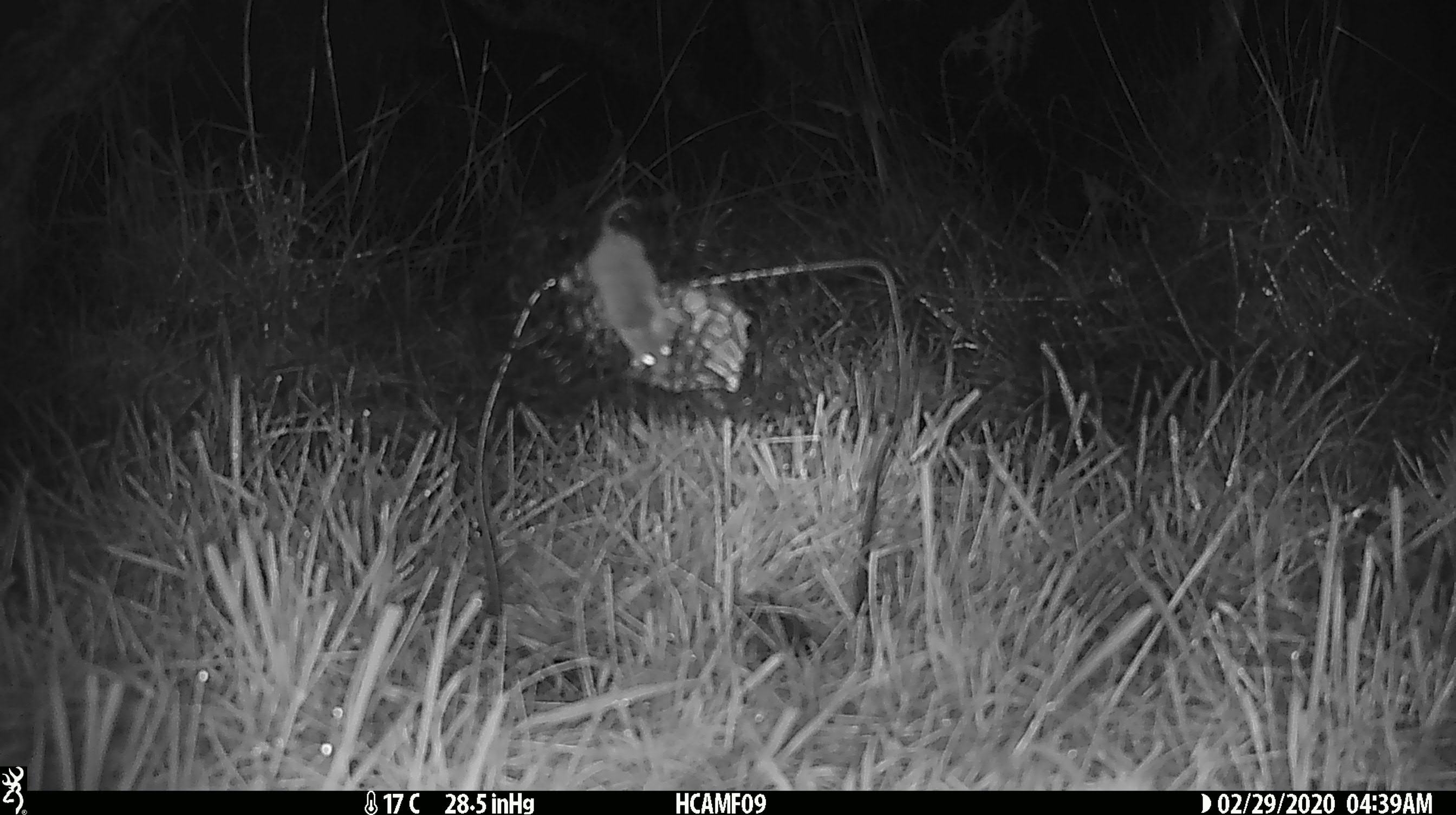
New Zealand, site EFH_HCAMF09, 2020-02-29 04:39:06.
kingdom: Animalia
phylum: Chordata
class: Mammalia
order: Rodentia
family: Muridae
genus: Mus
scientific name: Mus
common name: mouse